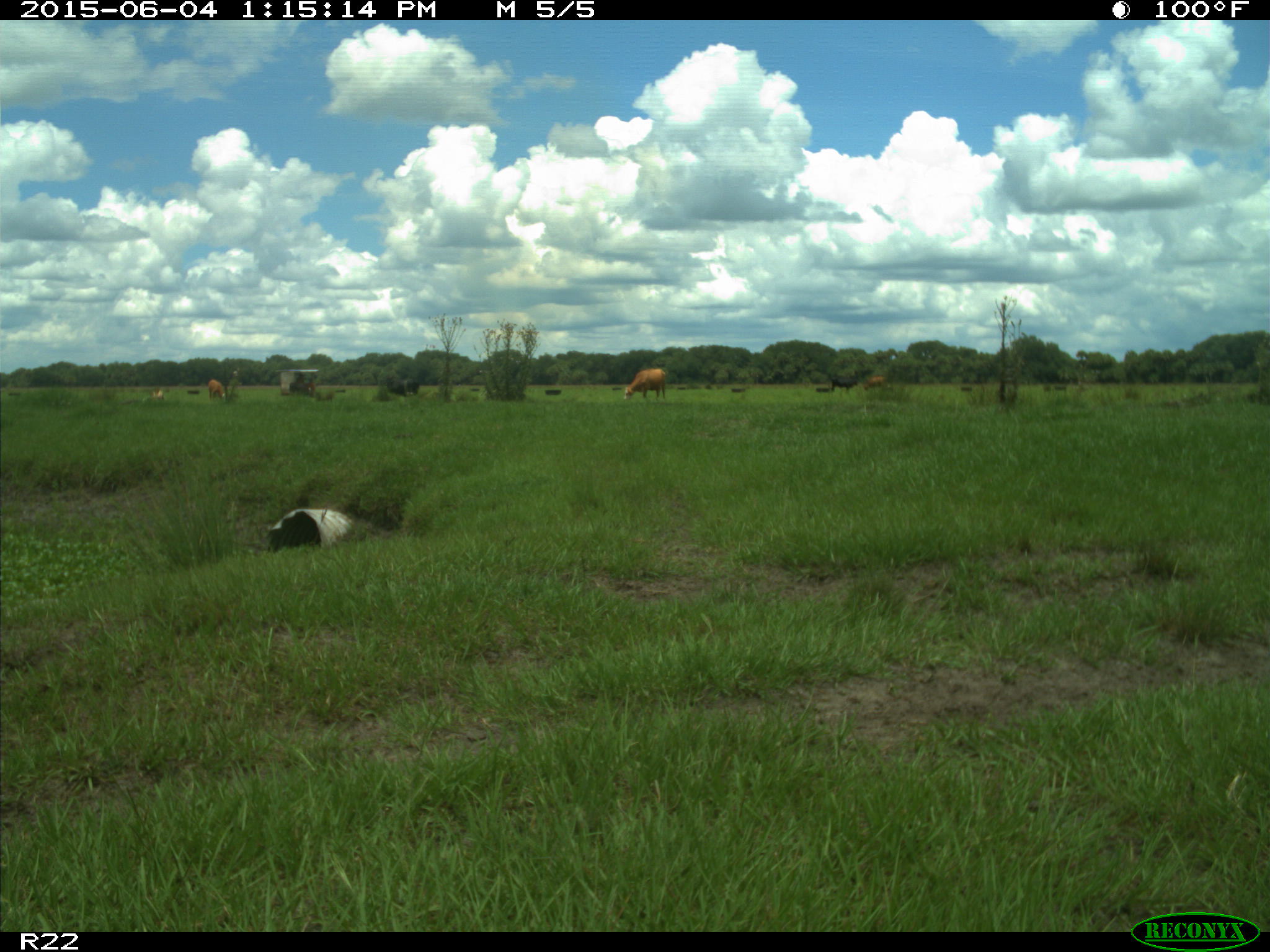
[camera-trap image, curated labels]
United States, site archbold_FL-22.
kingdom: Animalia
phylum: Chordata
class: Mammalia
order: Artiodactyla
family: Bovidae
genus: Bos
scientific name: Bos taurus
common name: domestic cow